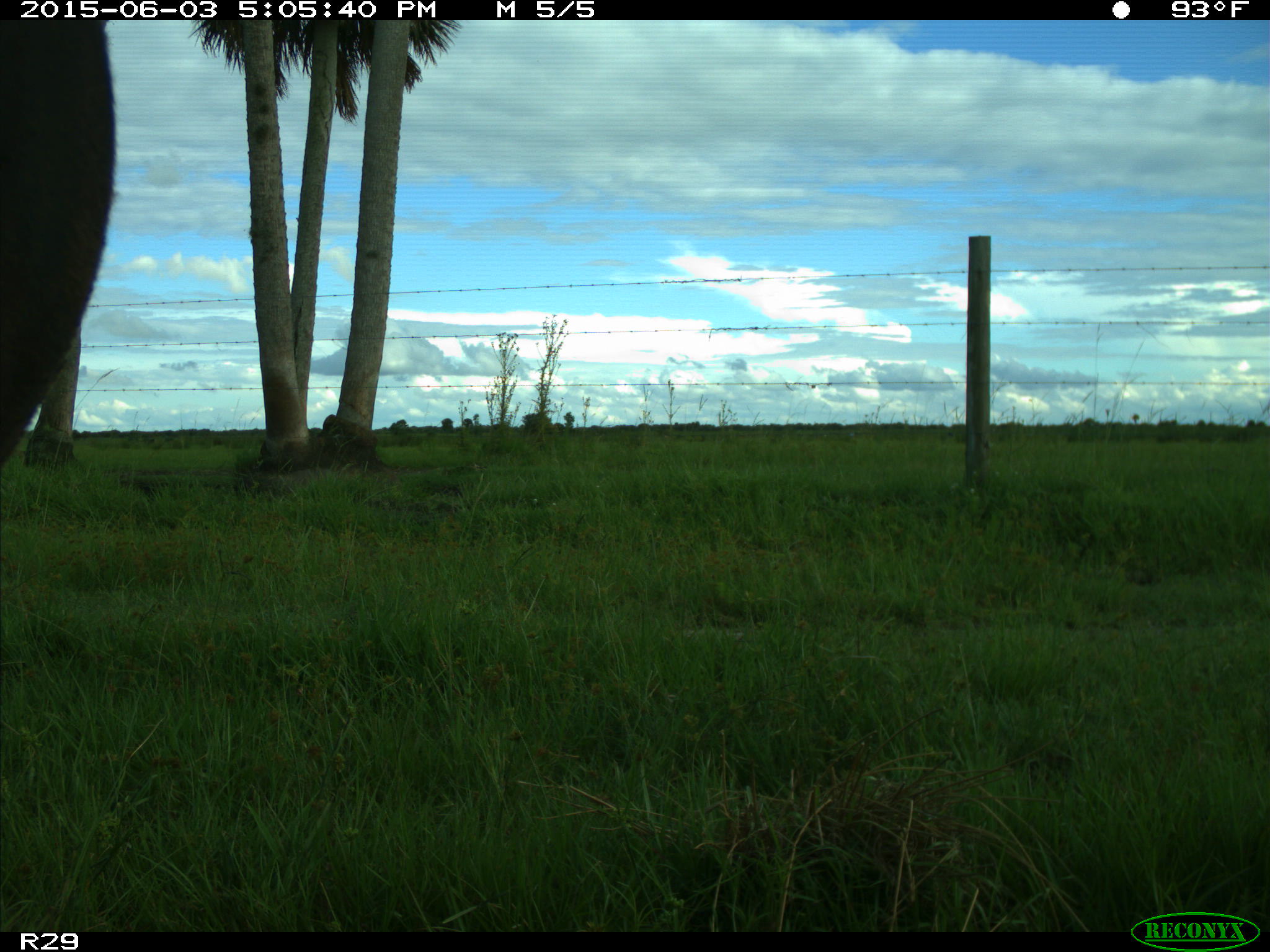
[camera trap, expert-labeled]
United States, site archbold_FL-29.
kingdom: Animalia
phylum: Chordata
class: Mammalia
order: Artiodactyla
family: Bovidae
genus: Bos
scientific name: Bos taurus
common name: domestic cow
Bos taurus (domestic cow).